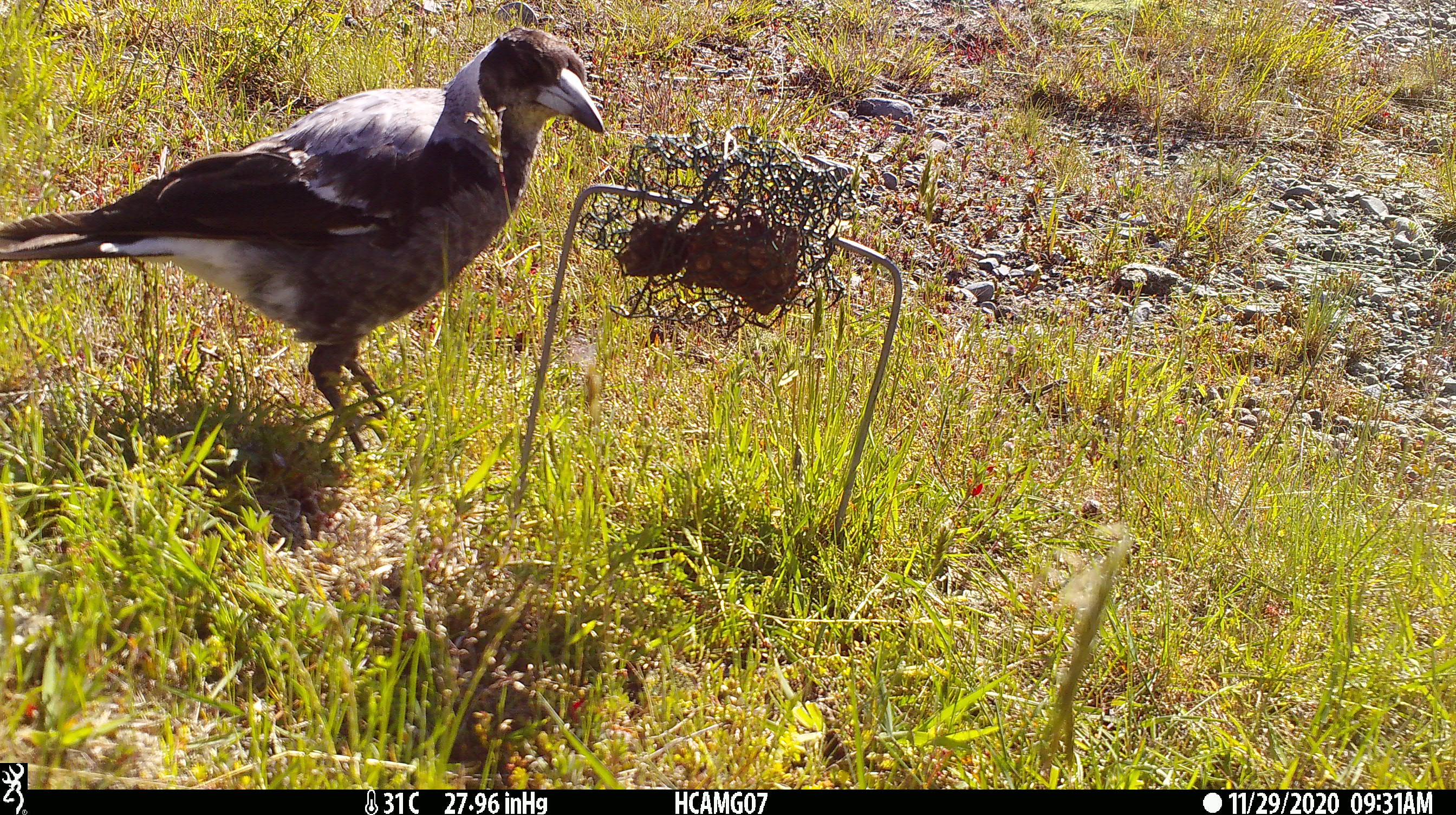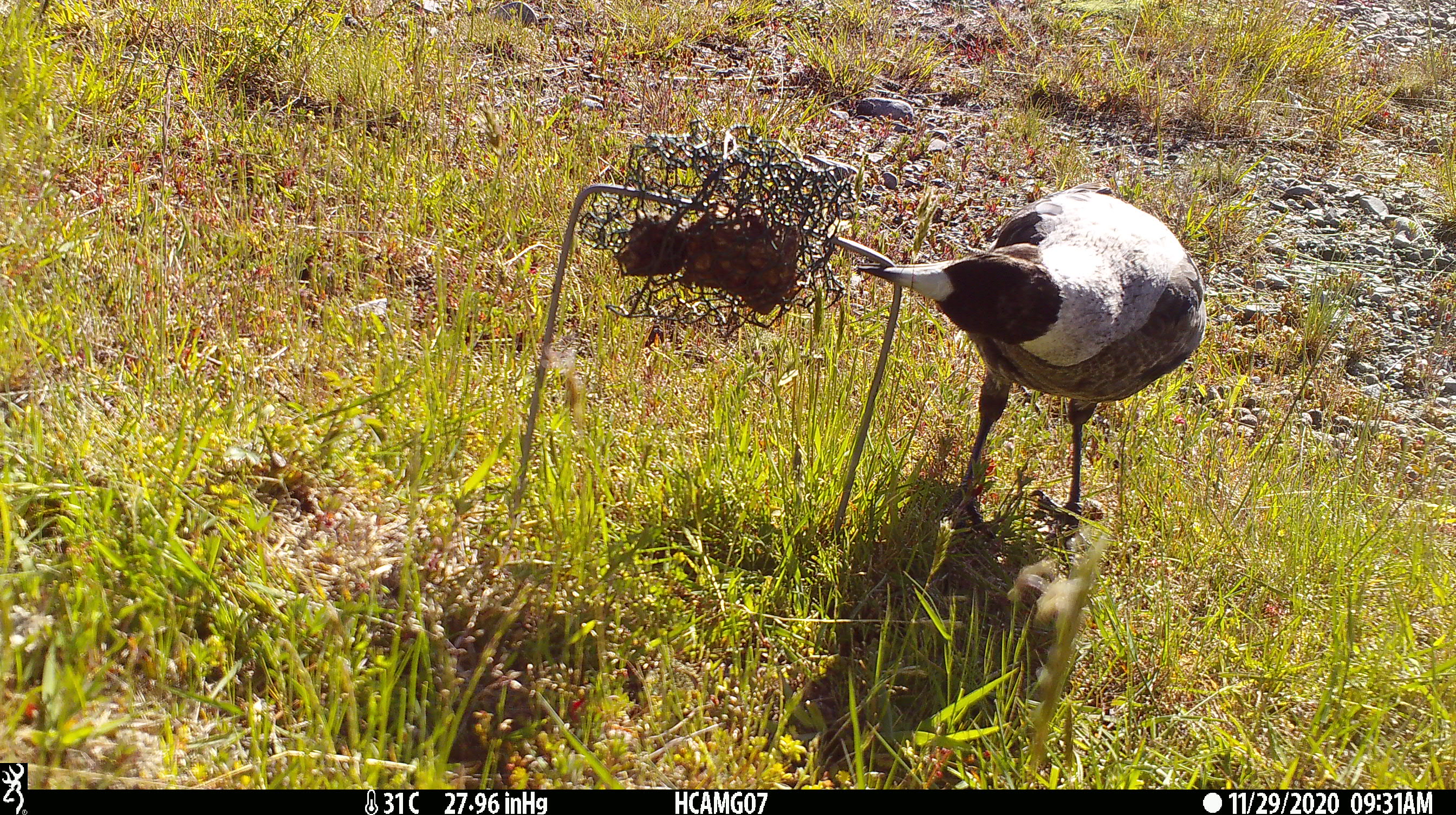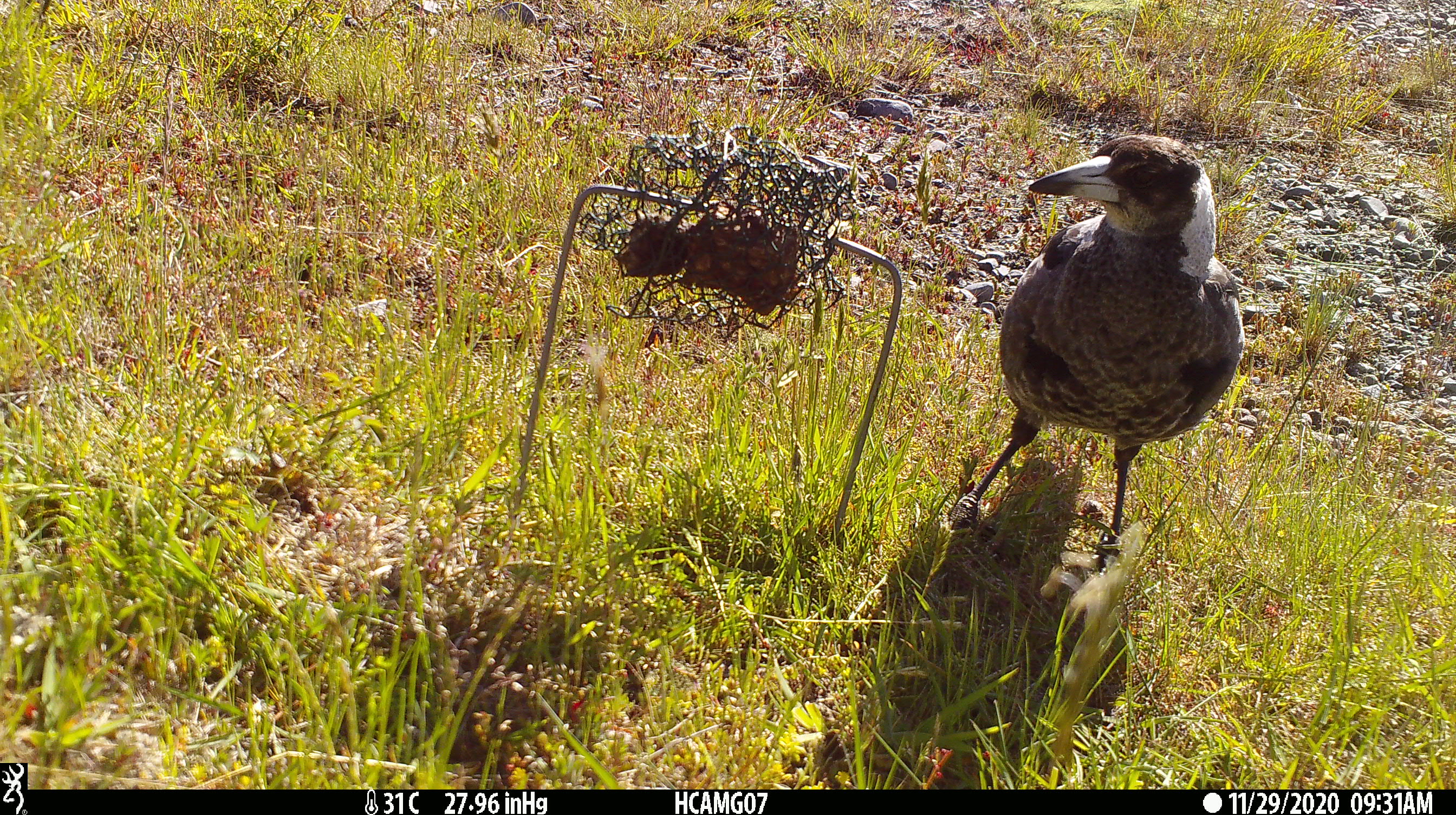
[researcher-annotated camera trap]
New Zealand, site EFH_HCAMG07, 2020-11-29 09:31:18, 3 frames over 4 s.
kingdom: Animalia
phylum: Chordata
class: Aves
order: Passeriformes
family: Artamidae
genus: Gymnorhina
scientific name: Gymnorhina tibicen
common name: australian magpie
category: magpie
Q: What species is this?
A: Magpie (australian magpie) (Gymnorhina tibicen).